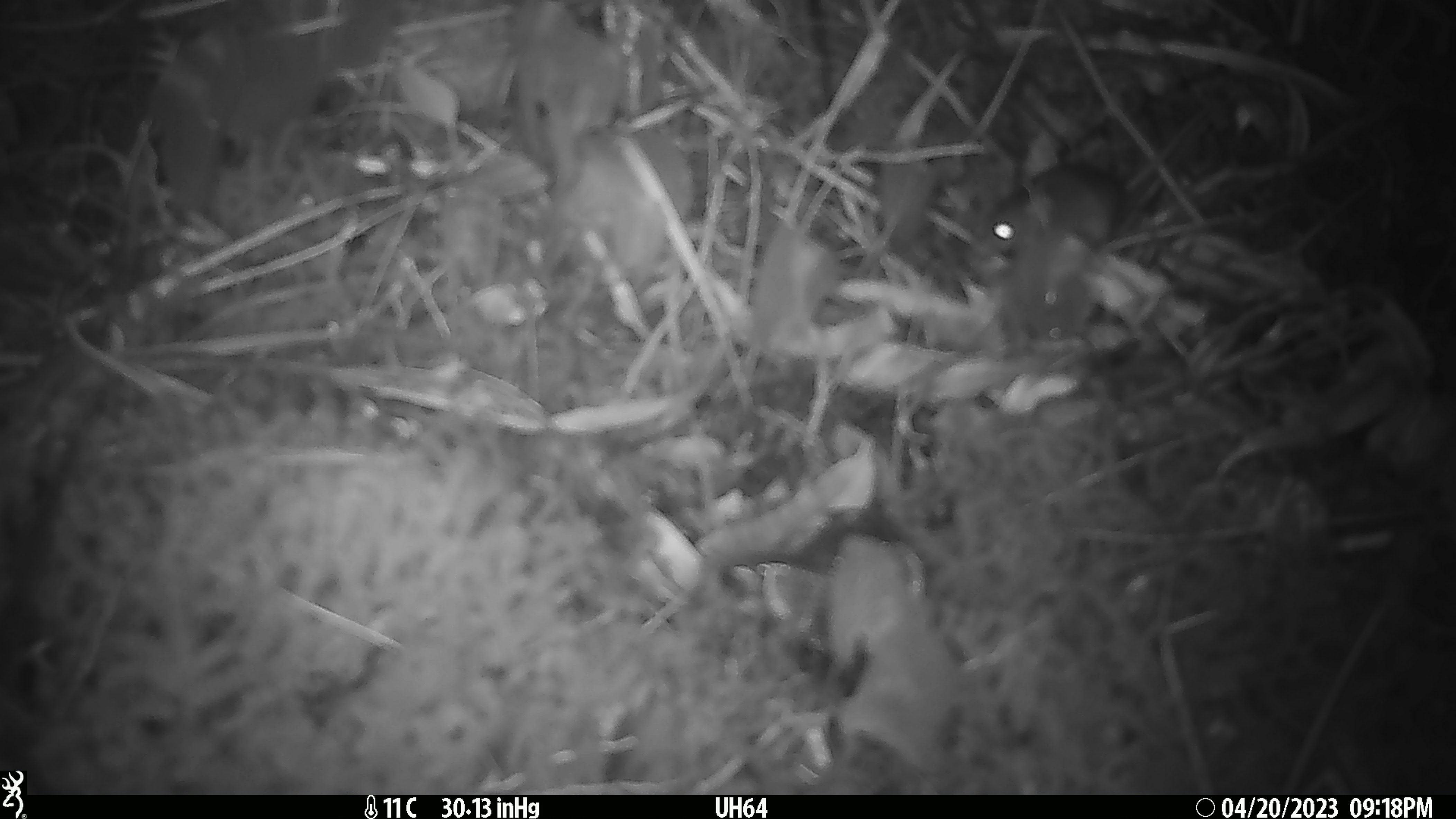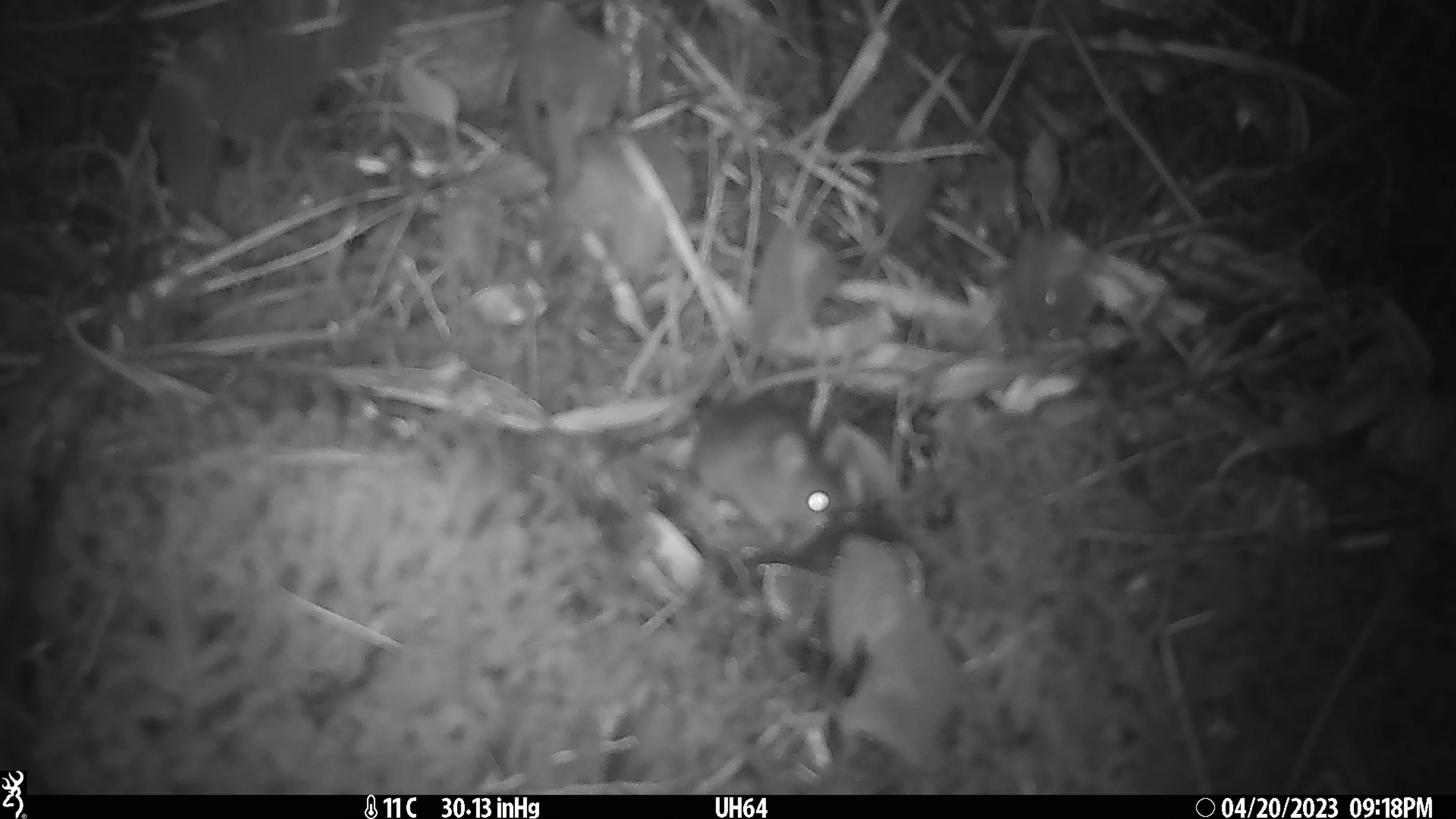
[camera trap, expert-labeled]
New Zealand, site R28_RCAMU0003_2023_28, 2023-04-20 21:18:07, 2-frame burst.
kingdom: Animalia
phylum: Chordata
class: Mammalia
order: Rodentia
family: Muridae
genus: Mus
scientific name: Mus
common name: mouse